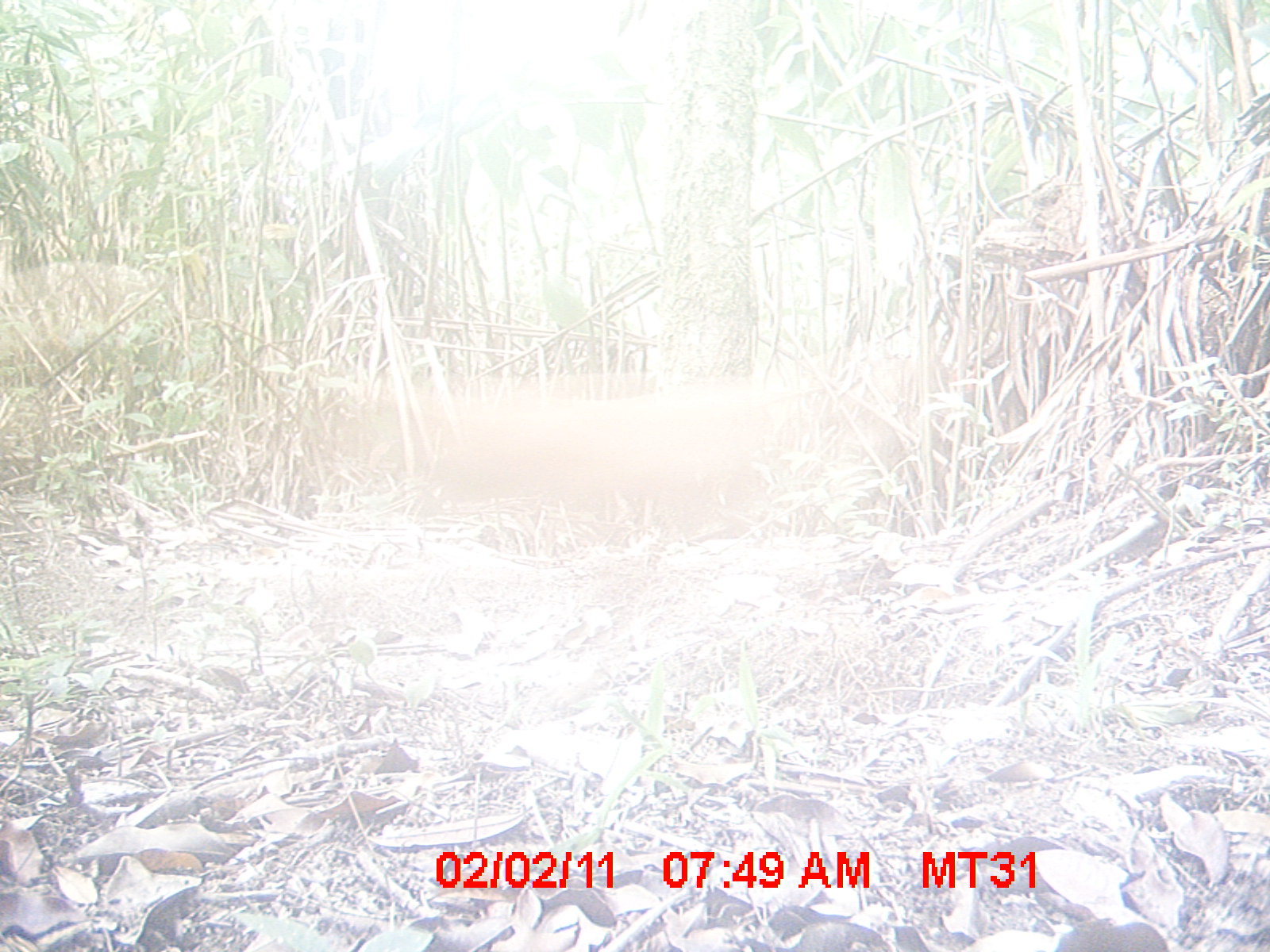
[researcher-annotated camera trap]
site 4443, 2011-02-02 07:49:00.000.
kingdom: Animalia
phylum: Chordata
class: Mammalia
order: Carnivora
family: Canidae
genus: Canis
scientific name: Canis familiaris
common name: domestic dog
Canis familiaris (domestic dog), count 1.